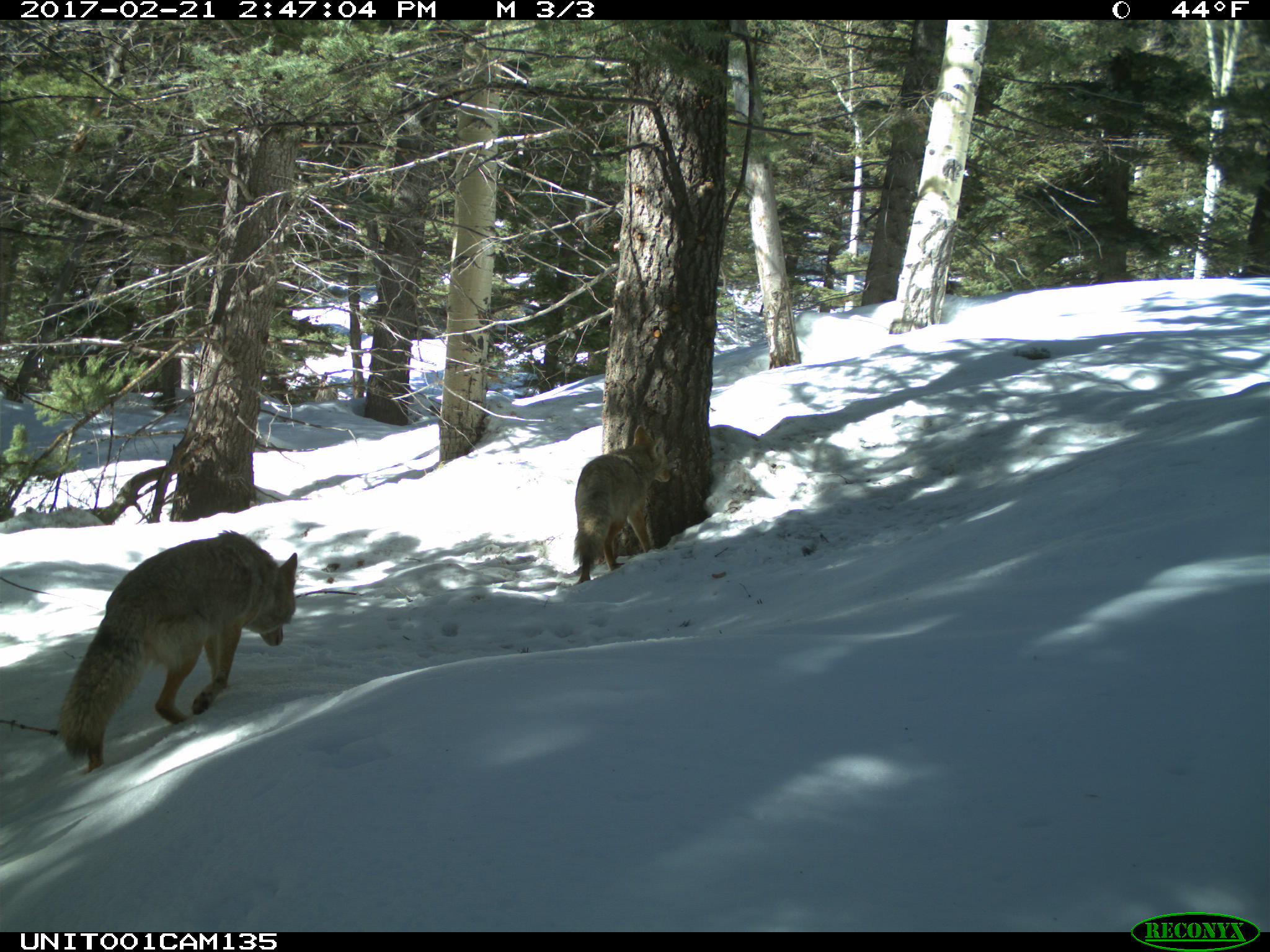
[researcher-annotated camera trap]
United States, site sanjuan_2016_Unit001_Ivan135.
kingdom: Animalia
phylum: Chordata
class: Mammalia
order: Carnivora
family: Canidae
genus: Canis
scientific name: Canis latrans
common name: coyote